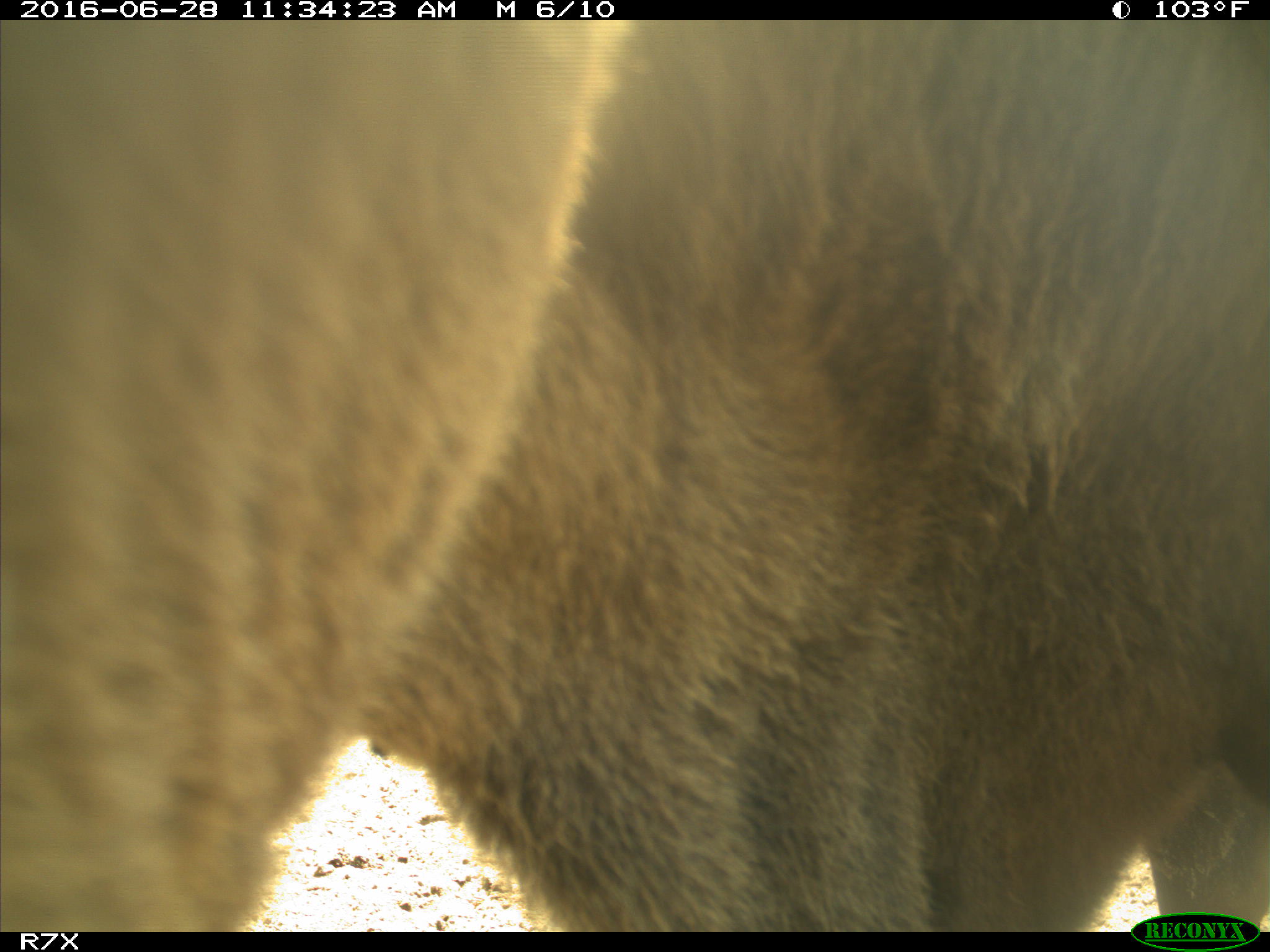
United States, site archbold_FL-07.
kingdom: Animalia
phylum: Chordata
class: Mammalia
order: Artiodactyla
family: Bovidae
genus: Bos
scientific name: Bos taurus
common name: domestic cow